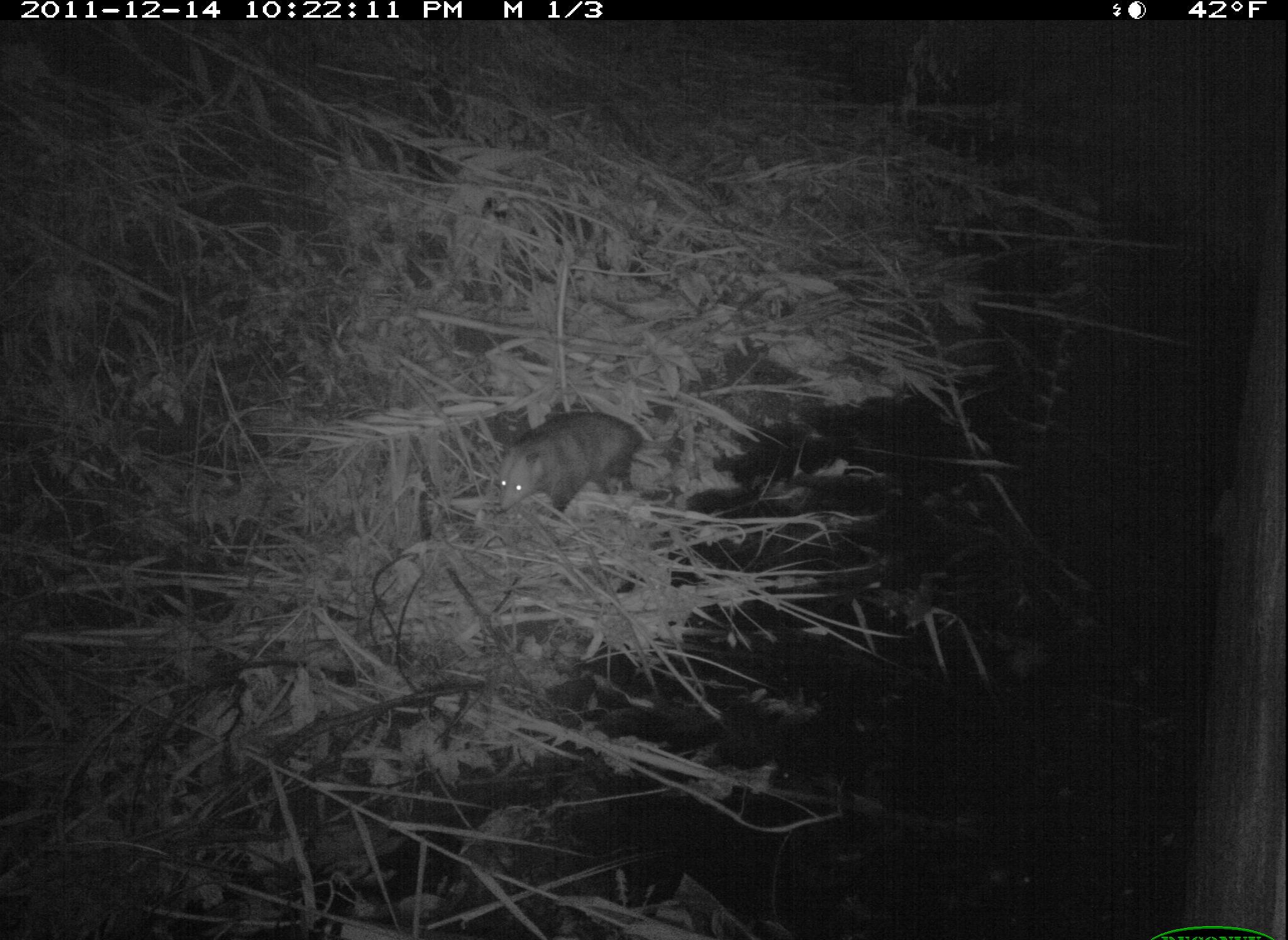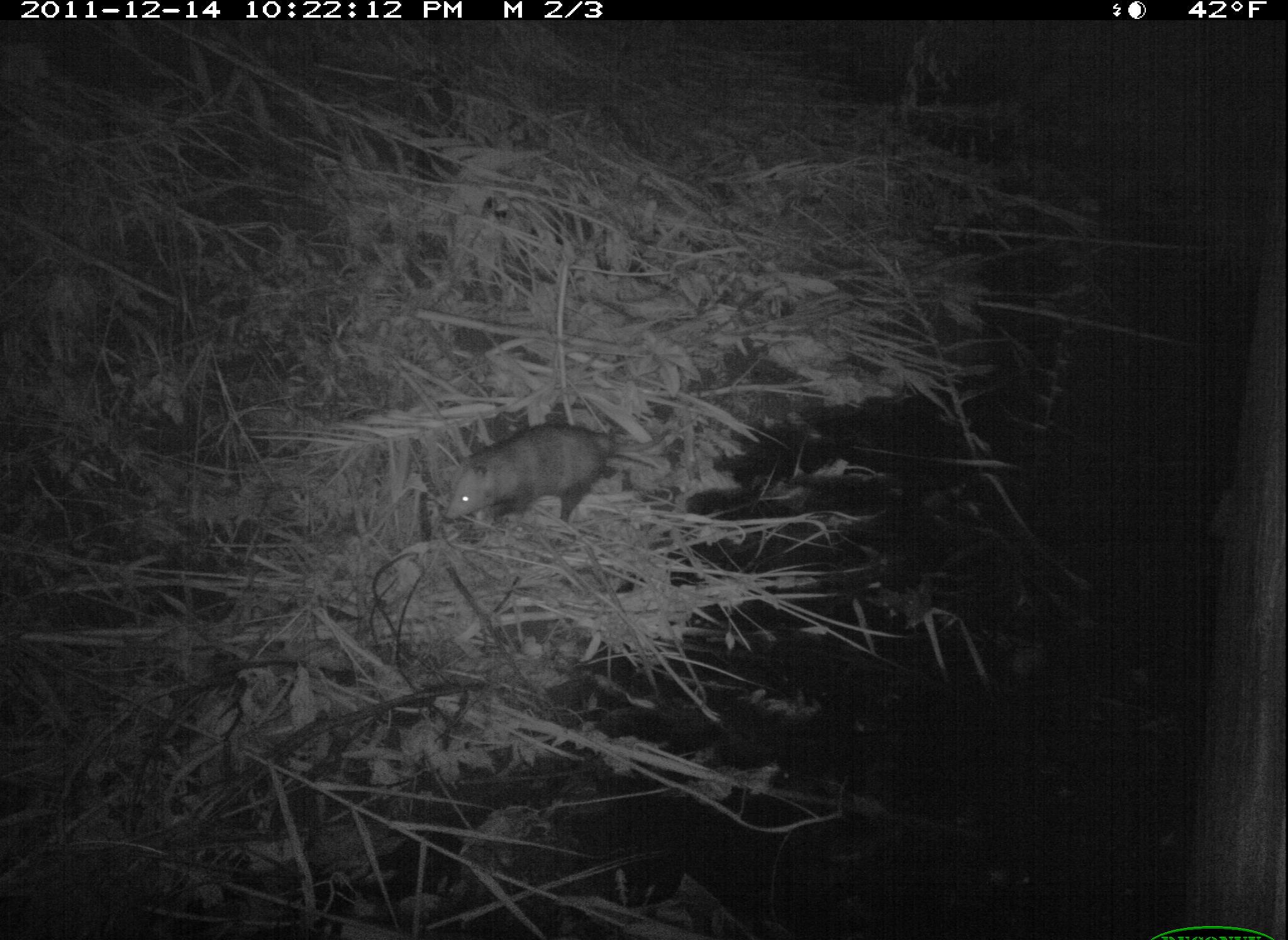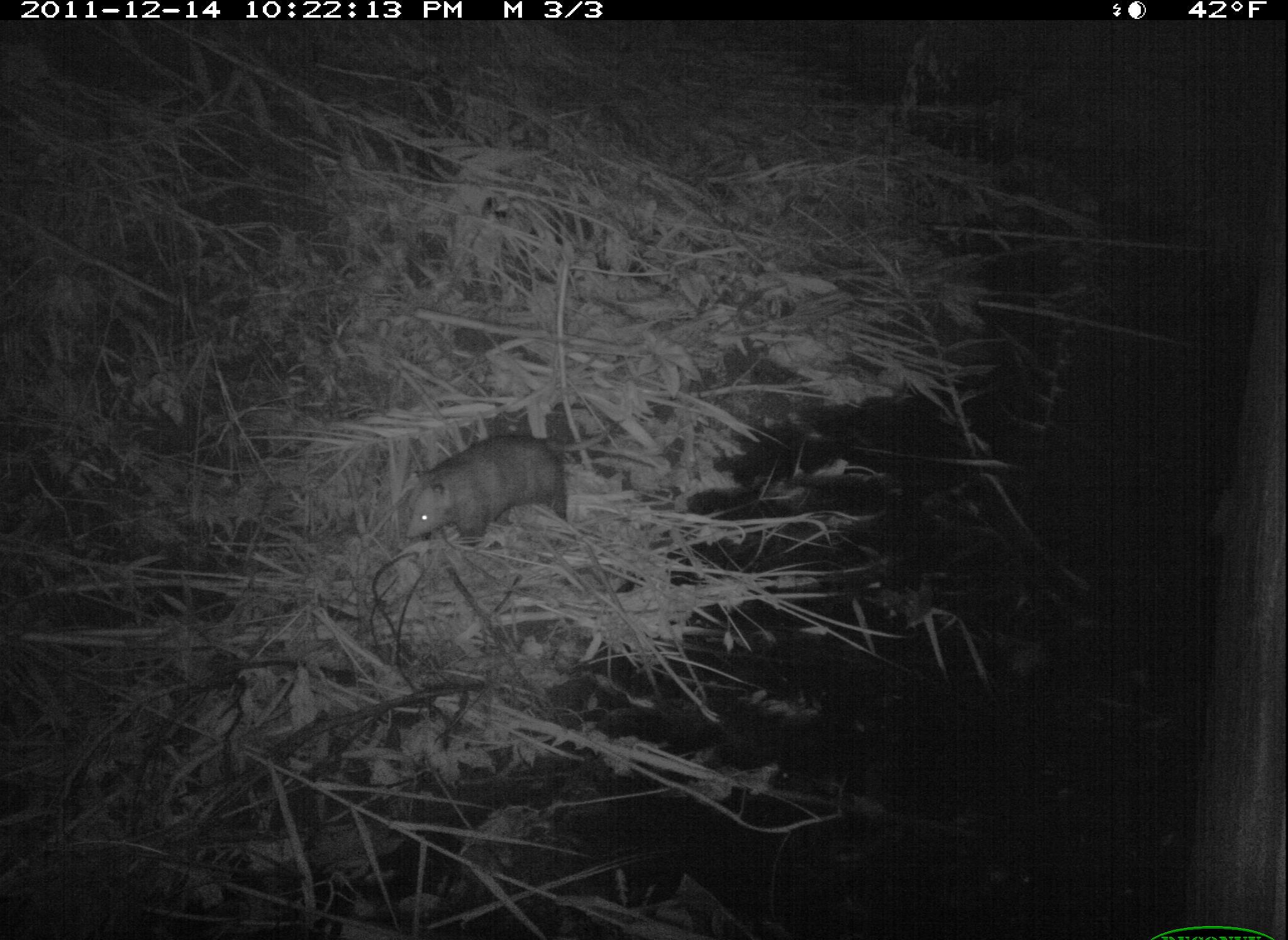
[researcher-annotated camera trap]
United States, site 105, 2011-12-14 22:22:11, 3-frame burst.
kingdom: Animalia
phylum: Chordata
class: Mammalia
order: Didelphimorphia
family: Didelphidae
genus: Didelphis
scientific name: Didelphis virginiana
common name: virginia opossum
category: opossum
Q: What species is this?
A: Opossum (virginia opossum) (Didelphis virginiana).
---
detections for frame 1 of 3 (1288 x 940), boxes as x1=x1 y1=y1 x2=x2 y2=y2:
opossum: x1=477 y1=406 x2=655 y2=530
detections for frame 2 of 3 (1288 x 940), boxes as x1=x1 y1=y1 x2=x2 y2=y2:
opossum: x1=420 y1=391 x2=628 y2=557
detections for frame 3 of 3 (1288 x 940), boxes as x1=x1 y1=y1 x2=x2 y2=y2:
opossum: x1=375 y1=414 x2=592 y2=569